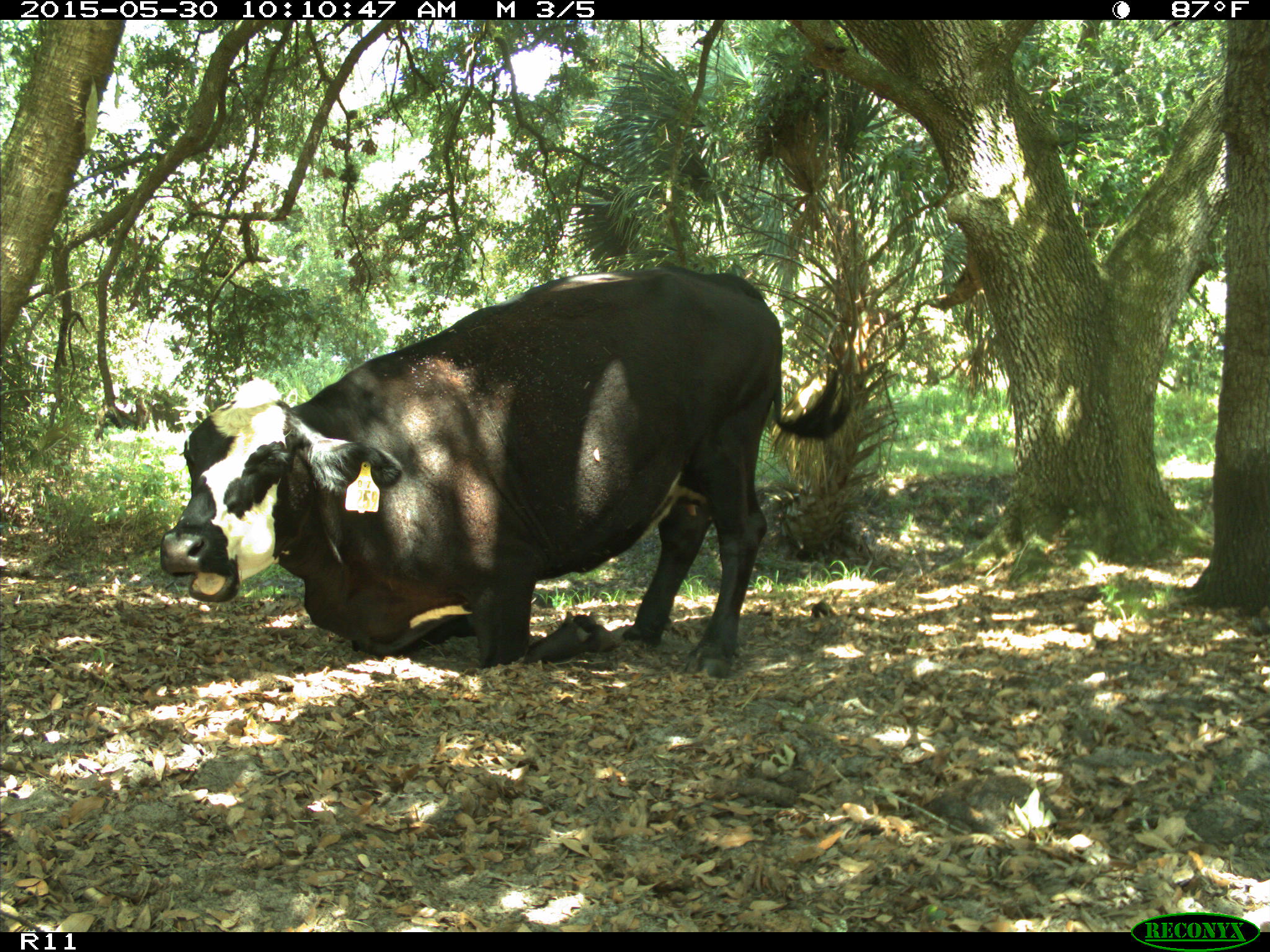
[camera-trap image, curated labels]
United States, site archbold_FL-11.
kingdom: Animalia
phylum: Chordata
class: Mammalia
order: Artiodactyla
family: Bovidae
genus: Bos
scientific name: Bos taurus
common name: domestic cow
Bos taurus (domestic cow).